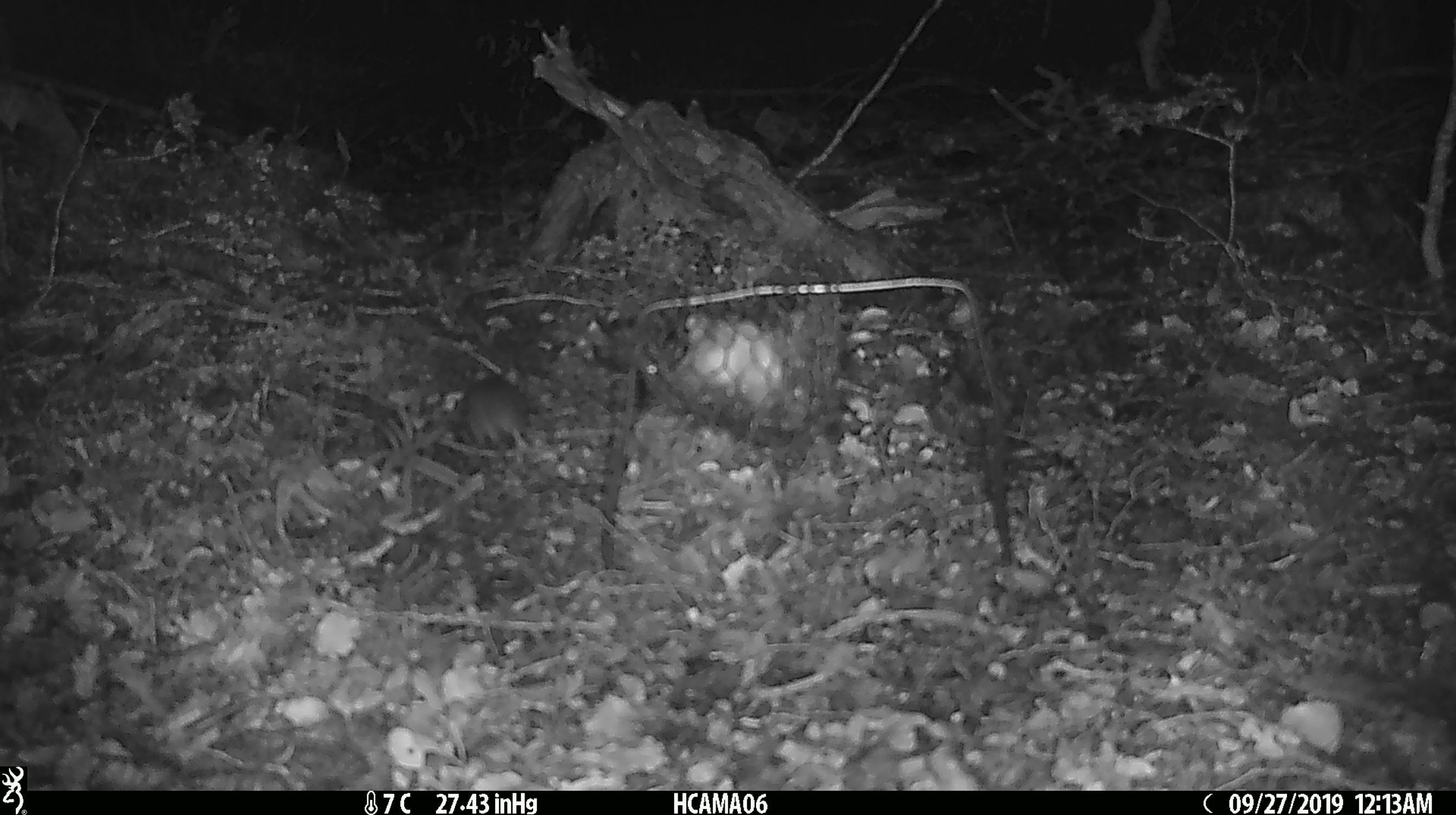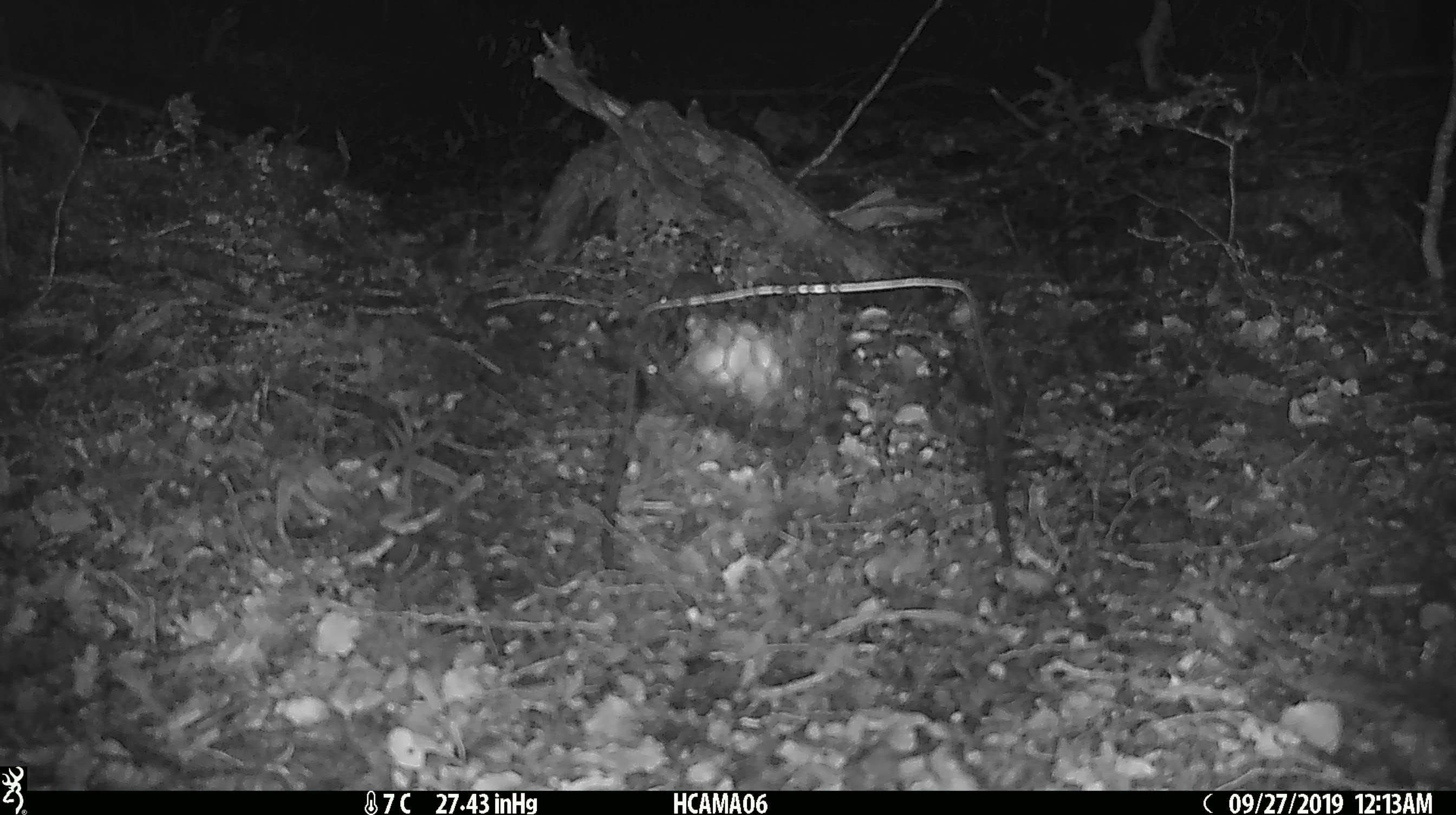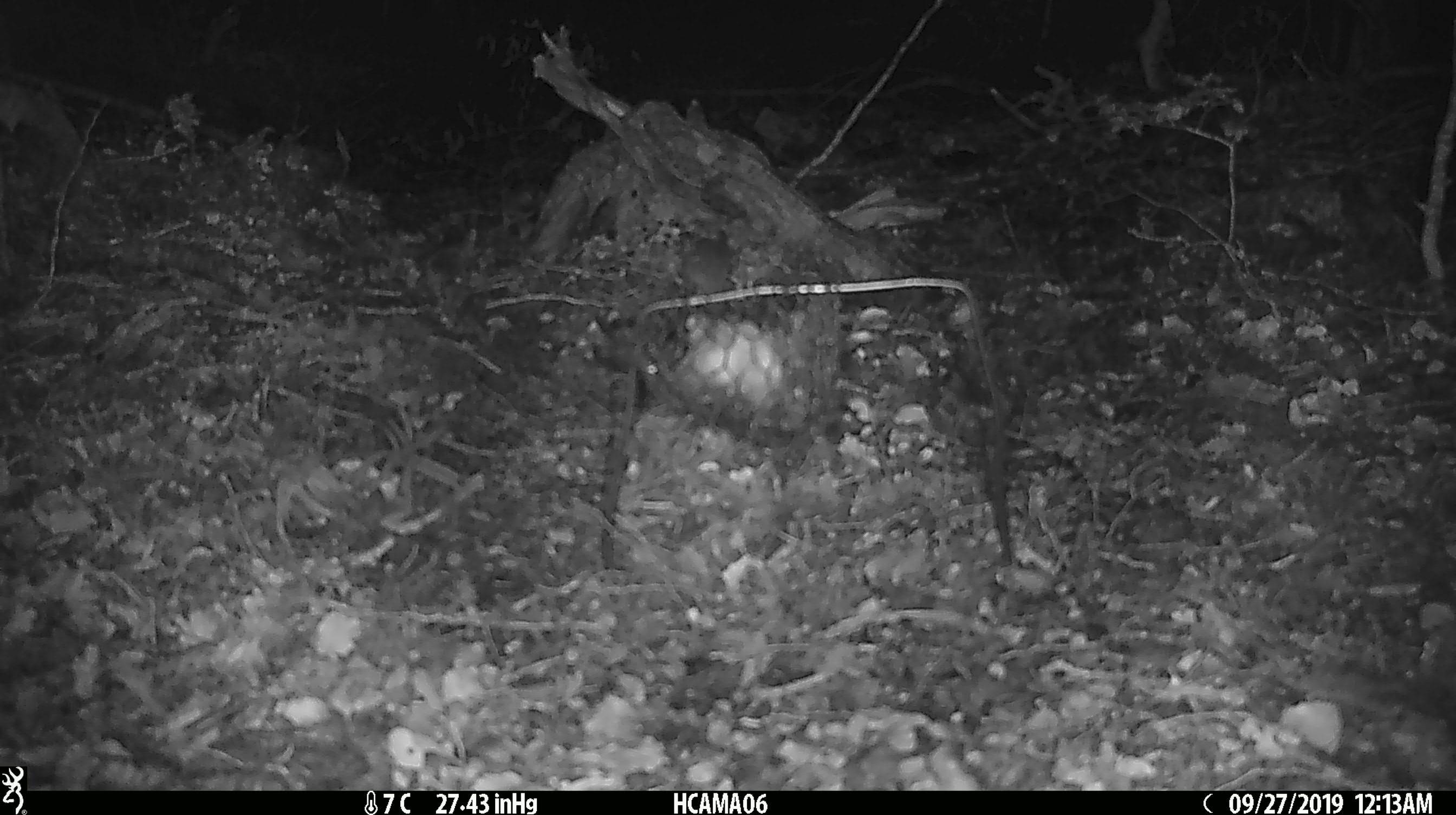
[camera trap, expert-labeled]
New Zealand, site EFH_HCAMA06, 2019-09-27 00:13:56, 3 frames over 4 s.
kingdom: Animalia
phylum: Chordata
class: Mammalia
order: Rodentia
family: Muridae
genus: Mus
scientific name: Mus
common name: mouse